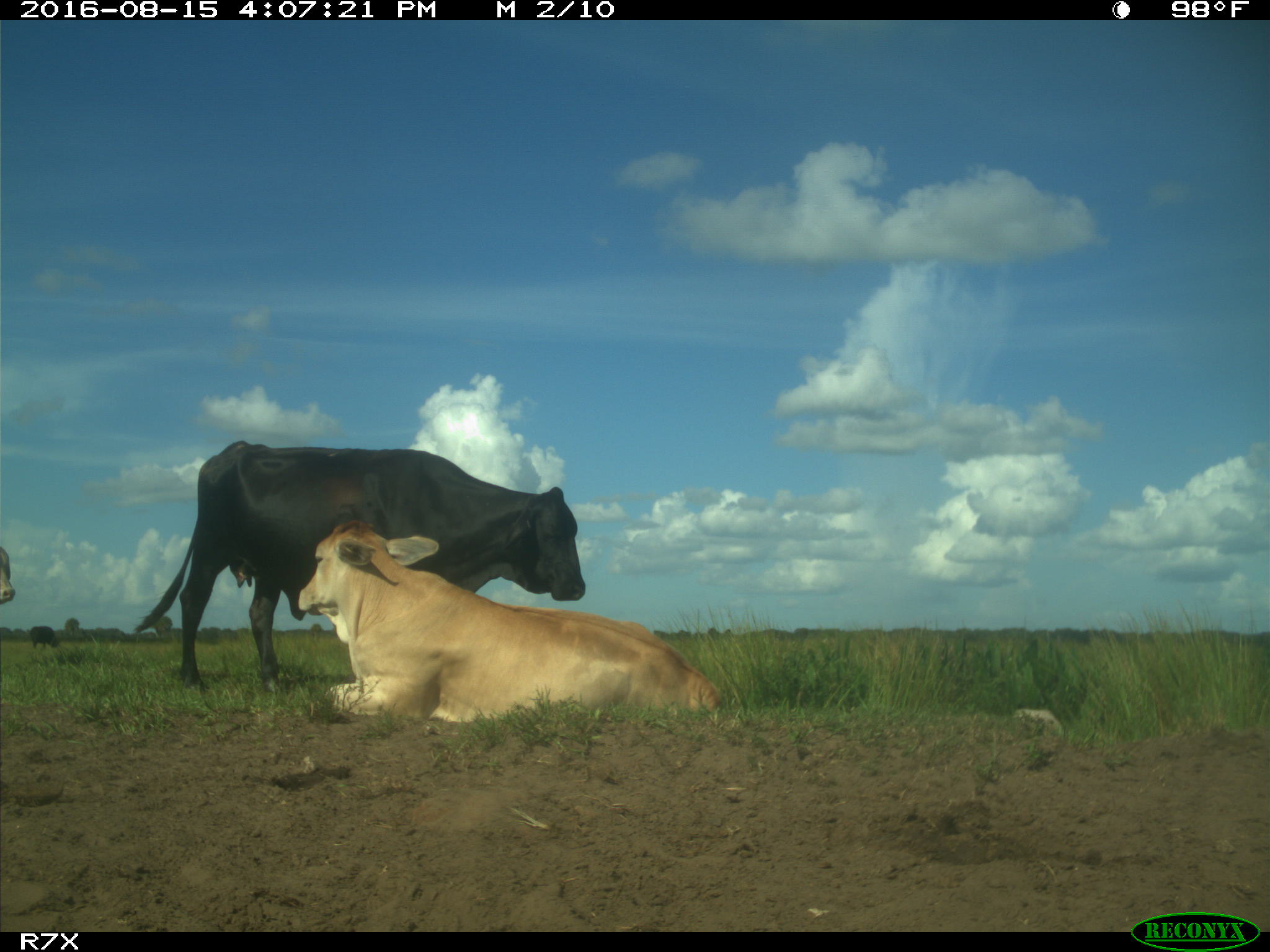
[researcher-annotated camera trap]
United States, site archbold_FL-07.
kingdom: Animalia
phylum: Chordata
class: Mammalia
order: Artiodactyla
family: Bovidae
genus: Bos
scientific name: Bos taurus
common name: domestic cow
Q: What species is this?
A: Bos taurus (domestic cow).